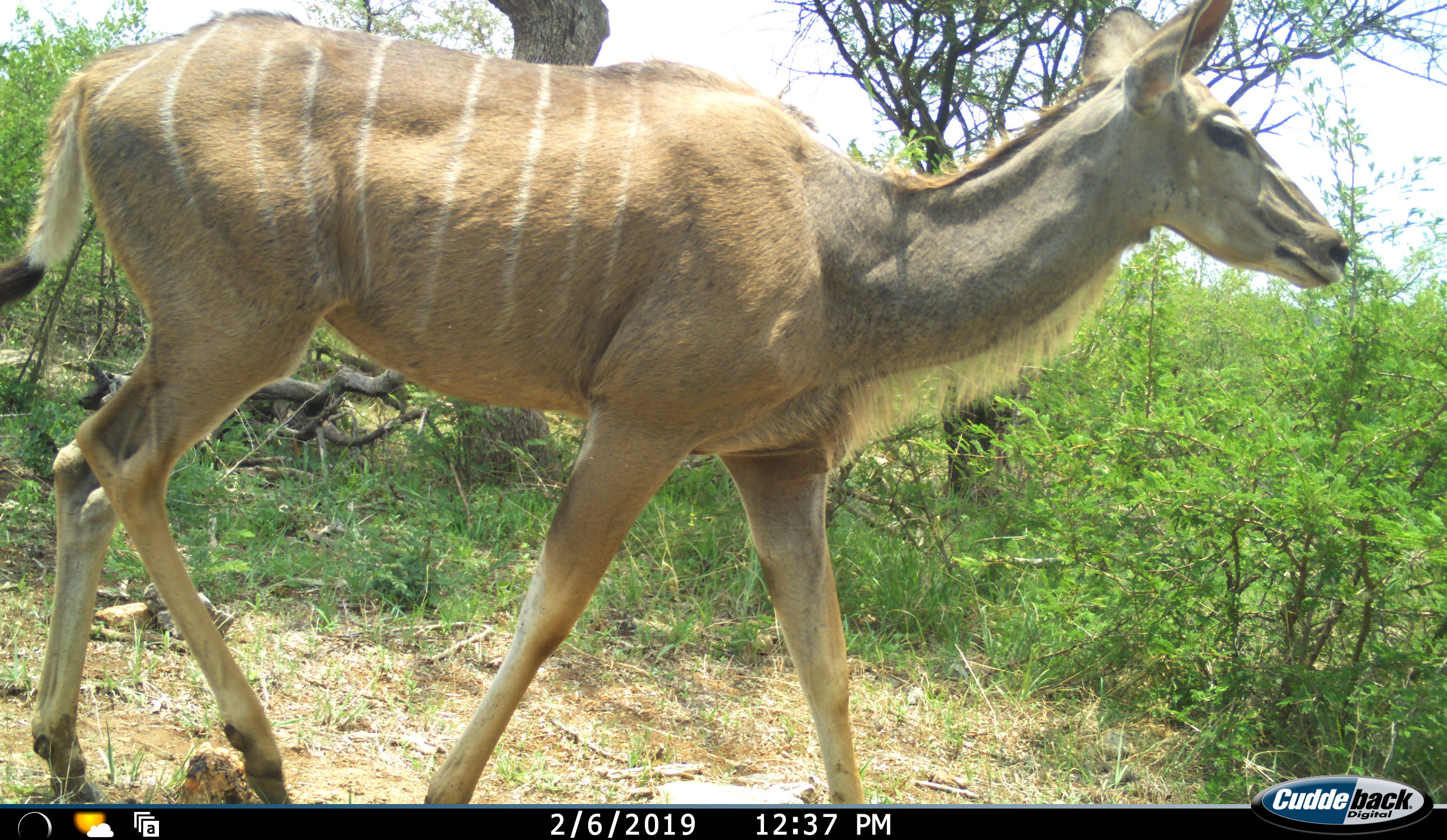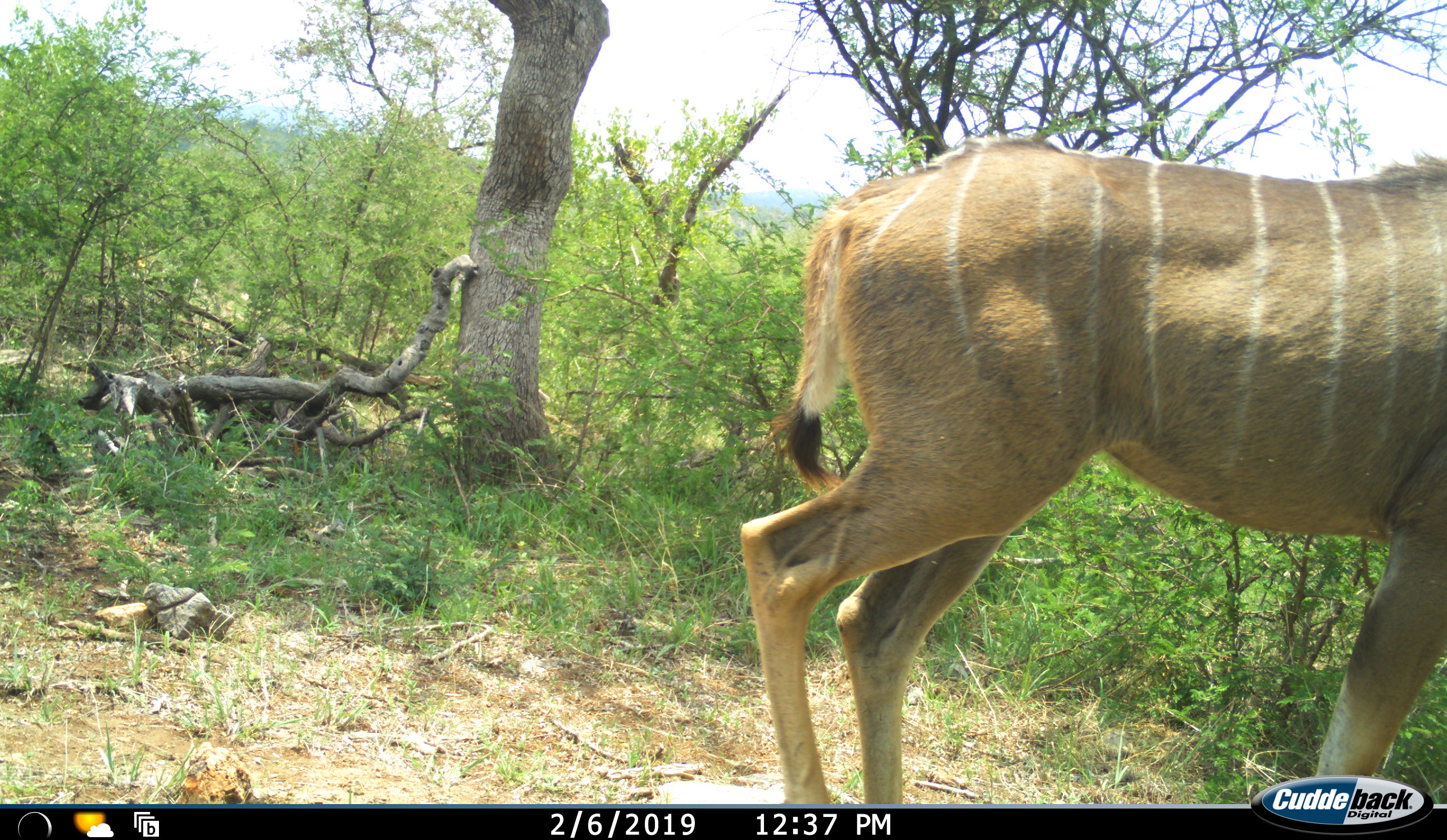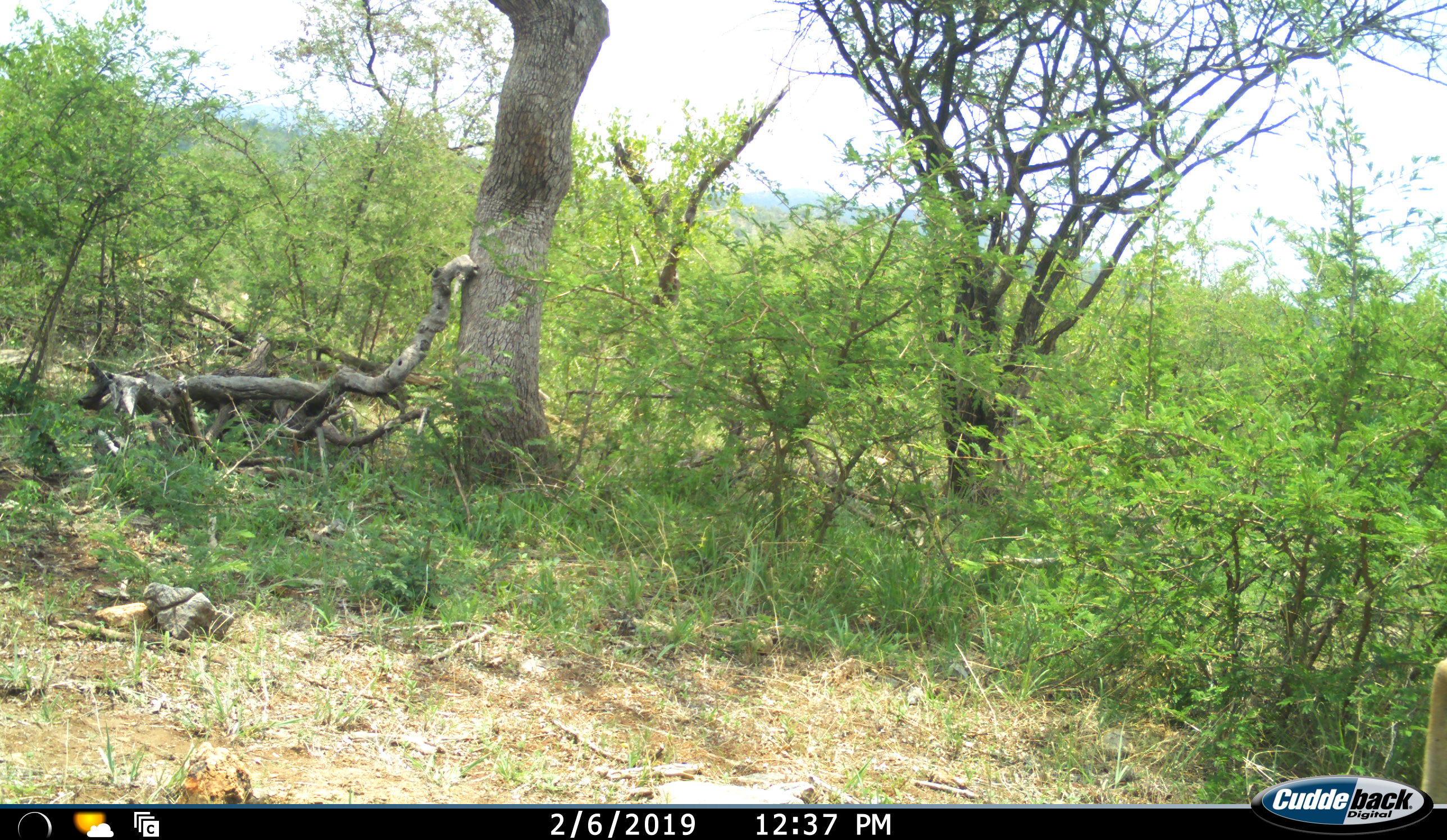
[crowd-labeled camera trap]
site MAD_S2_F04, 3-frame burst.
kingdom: Animalia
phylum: Chordata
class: Mammalia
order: Artiodactyla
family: Bovidae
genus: Tragelaphus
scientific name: Tragelaphus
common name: kudu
Kudu (Tragelaphus), count 1. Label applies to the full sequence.